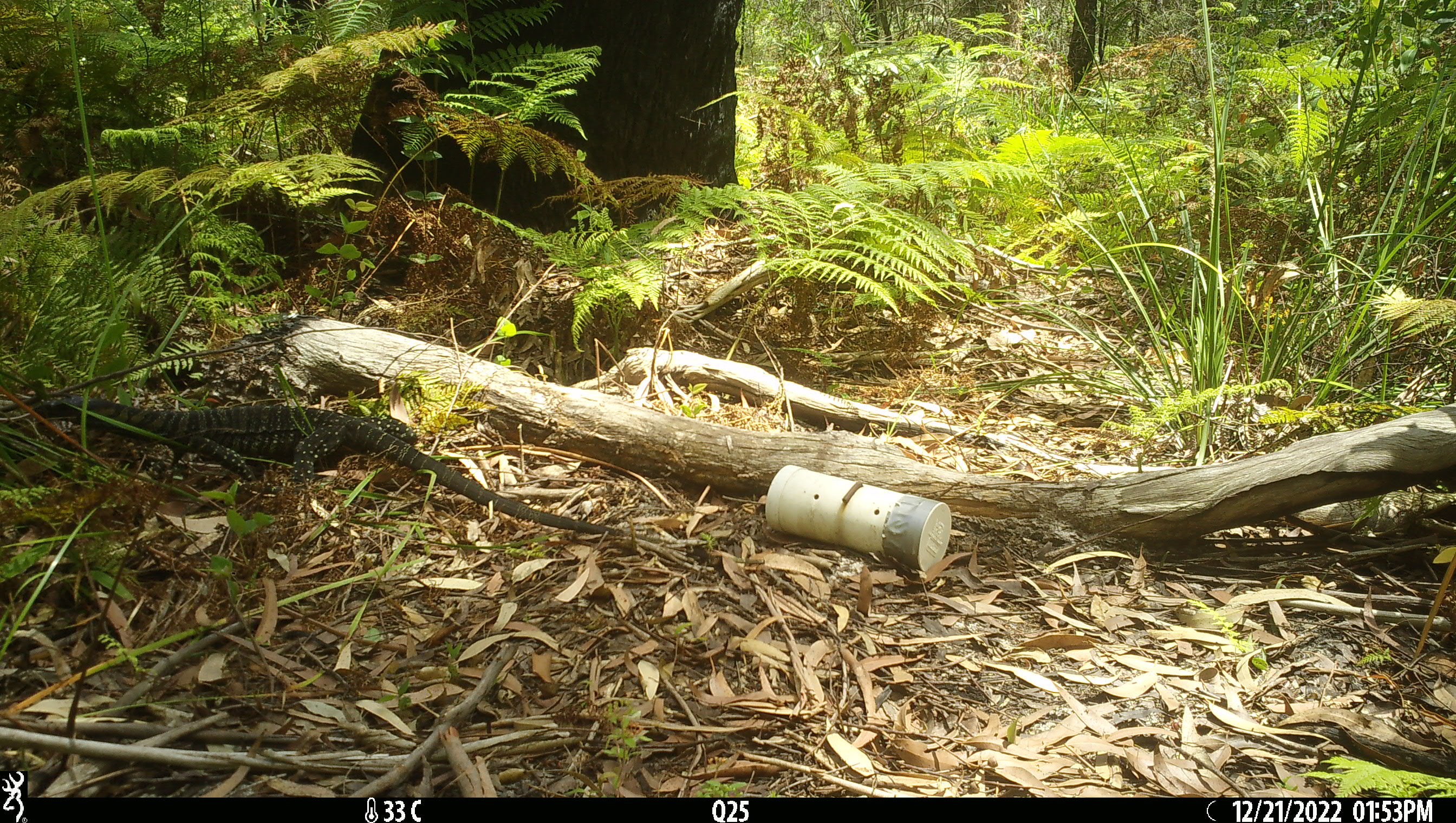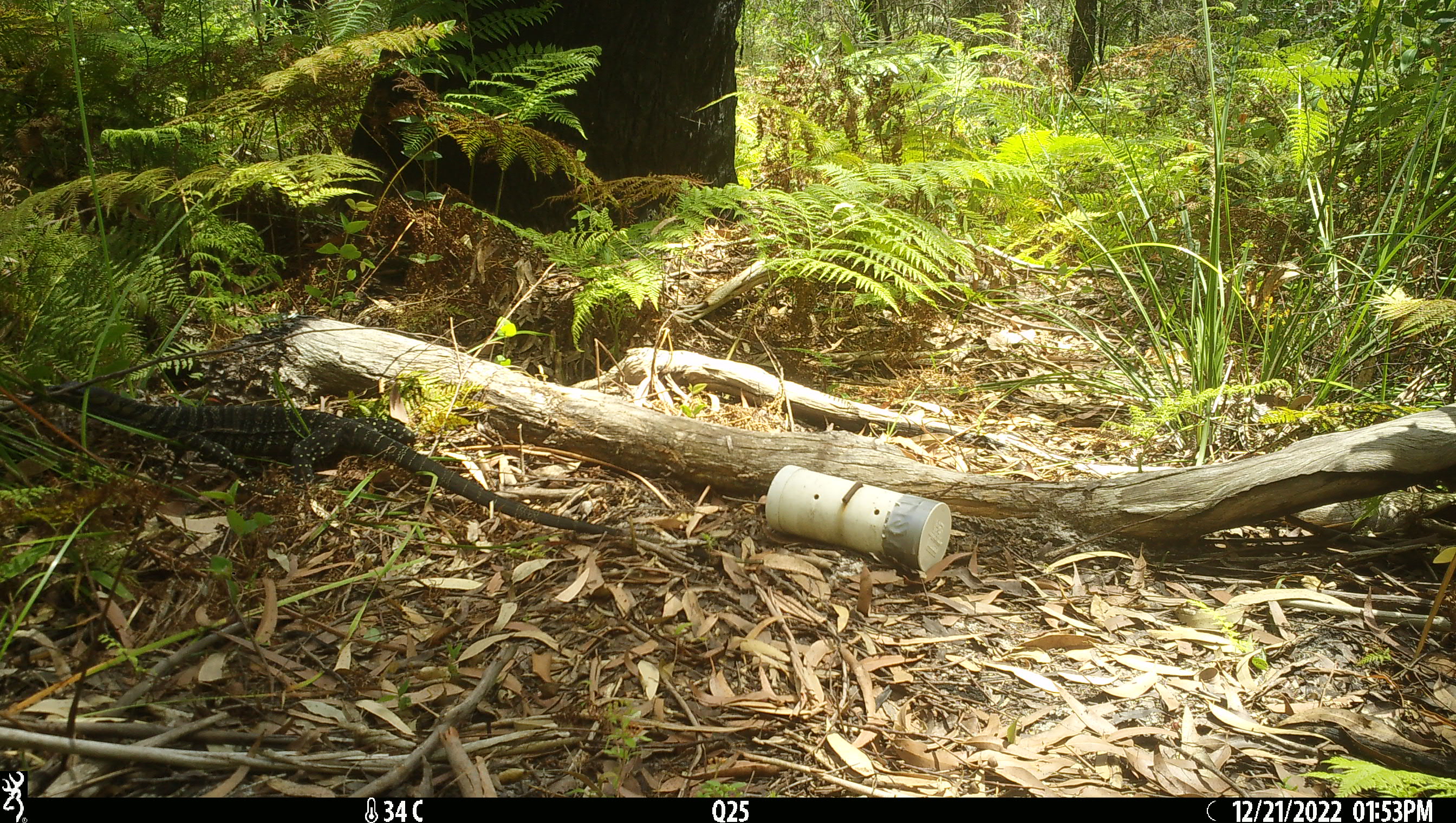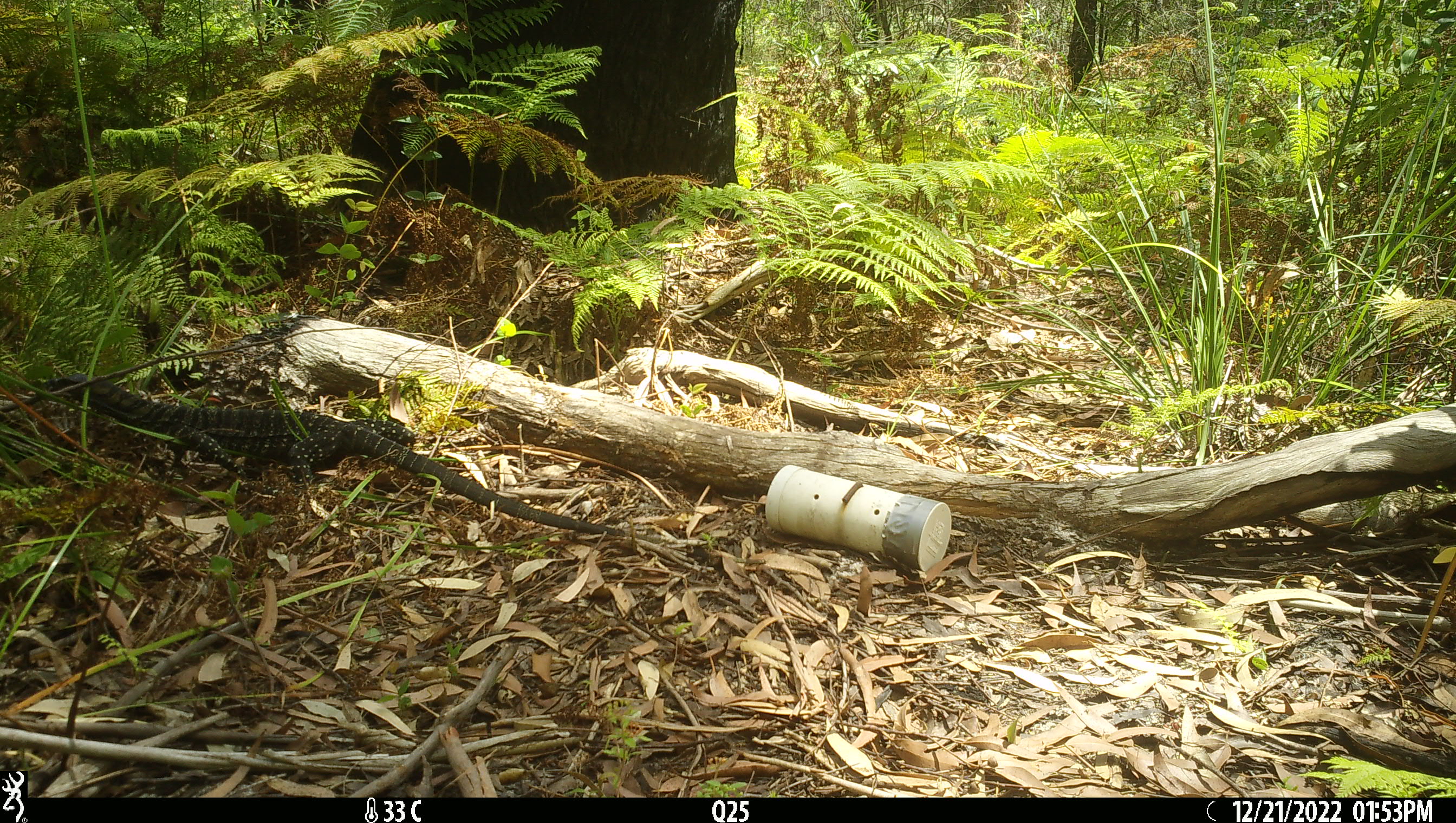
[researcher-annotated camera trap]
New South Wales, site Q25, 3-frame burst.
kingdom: Animalia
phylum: Chordata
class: Reptilia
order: Squamata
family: Varanidae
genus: Varanus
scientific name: Varanus varius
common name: lace monitor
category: goanna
Goanna (lace monitor) (Varanus varius).